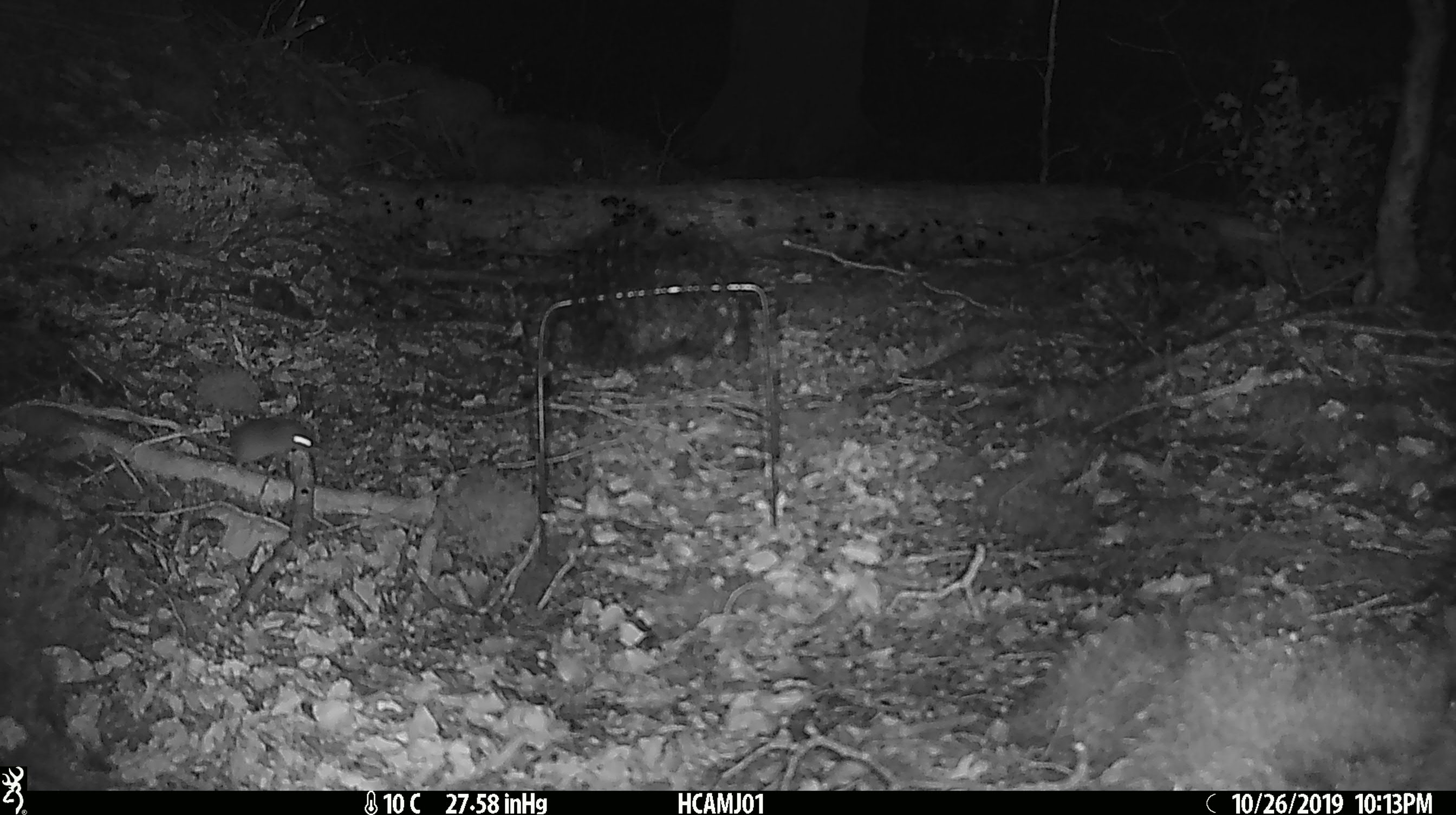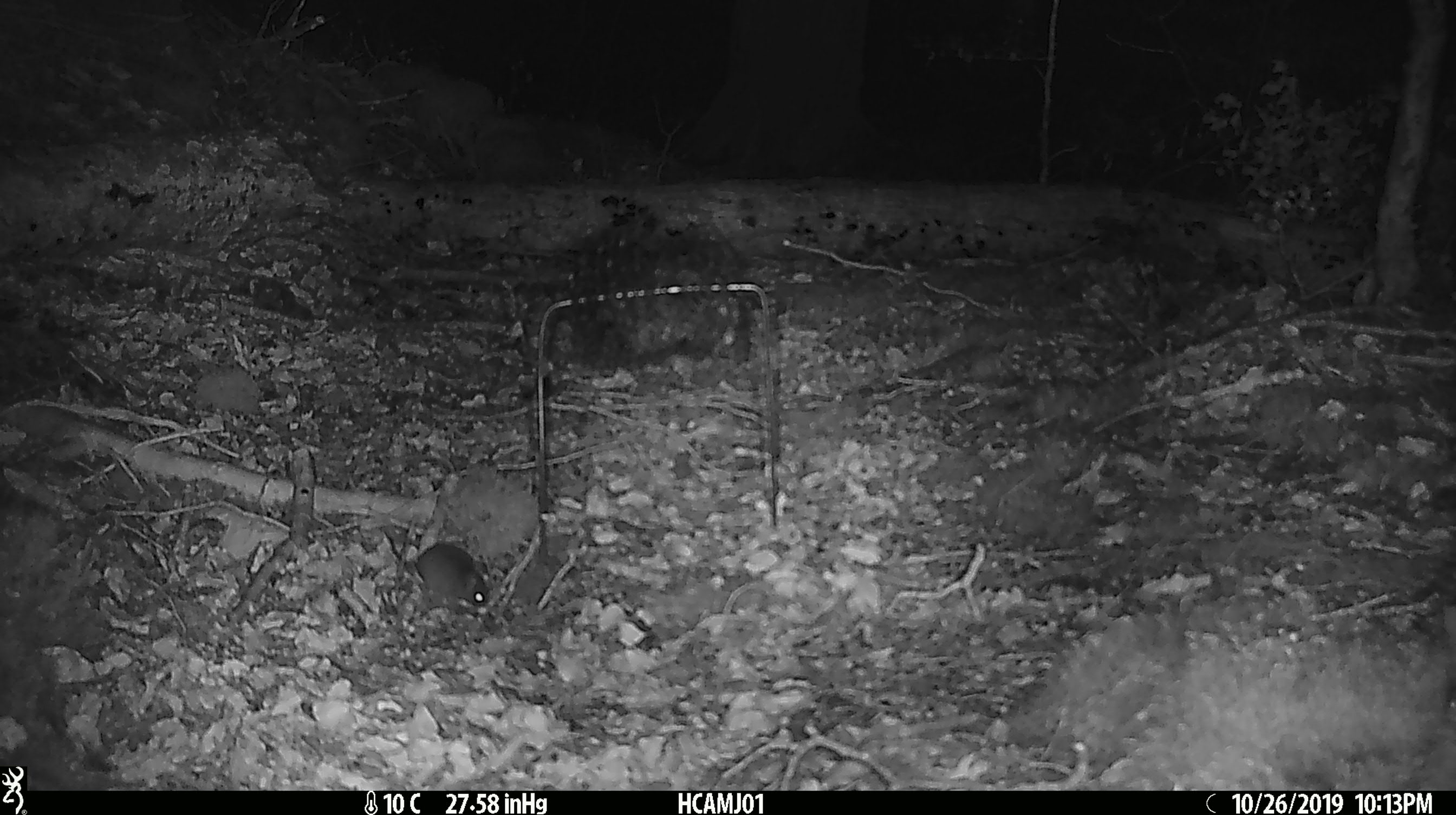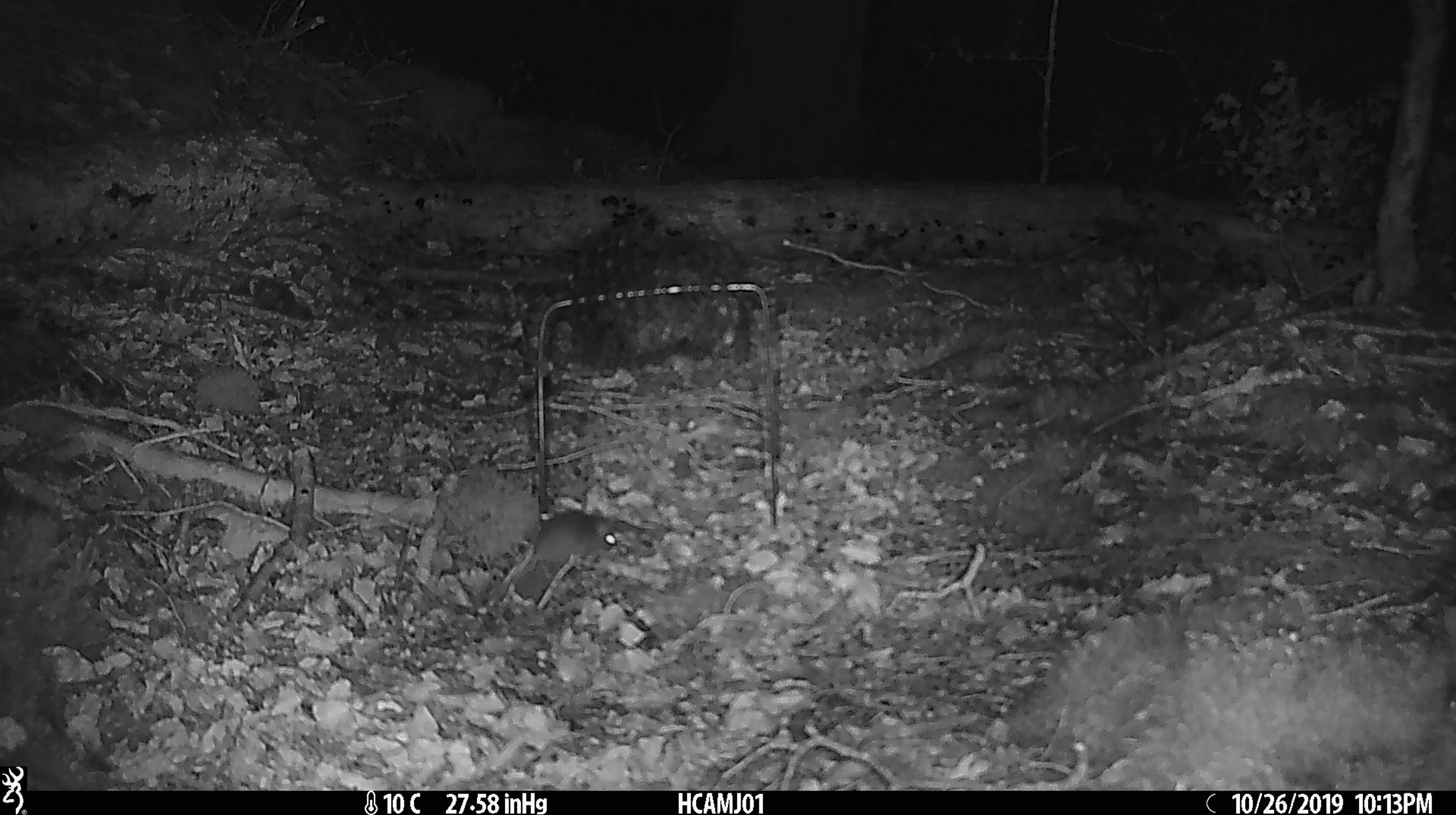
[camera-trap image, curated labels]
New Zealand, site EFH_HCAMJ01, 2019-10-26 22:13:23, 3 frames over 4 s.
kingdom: Animalia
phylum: Chordata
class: Mammalia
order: Rodentia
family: Muridae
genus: Mus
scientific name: Mus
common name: mouse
Mouse (Mus).